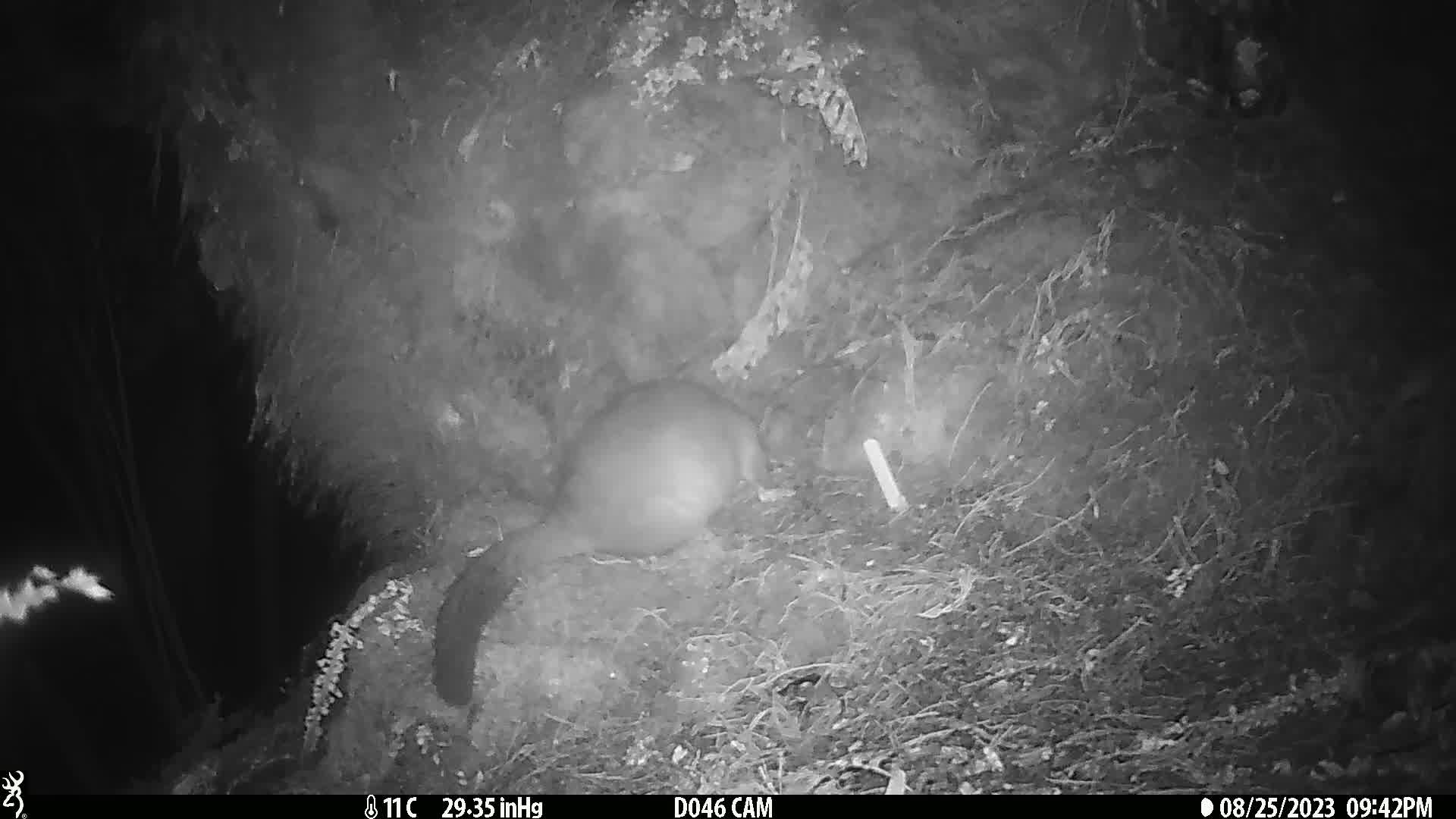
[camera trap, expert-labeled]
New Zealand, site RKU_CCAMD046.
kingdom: Animalia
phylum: Chordata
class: Mammalia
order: Diprotodontia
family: Phalangeridae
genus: Trichosurus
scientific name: Trichosurus vulpecula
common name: common brushtail possum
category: possum